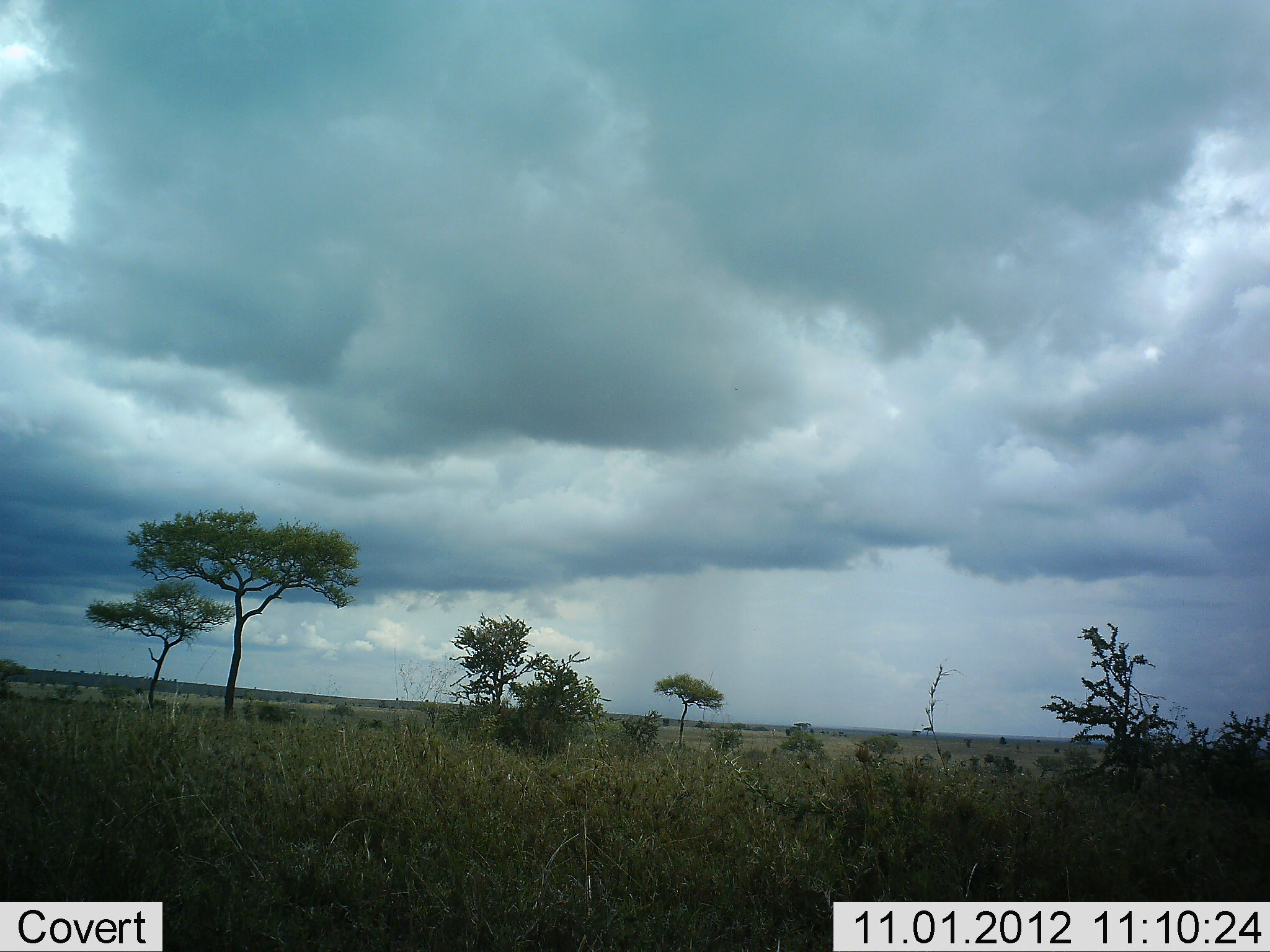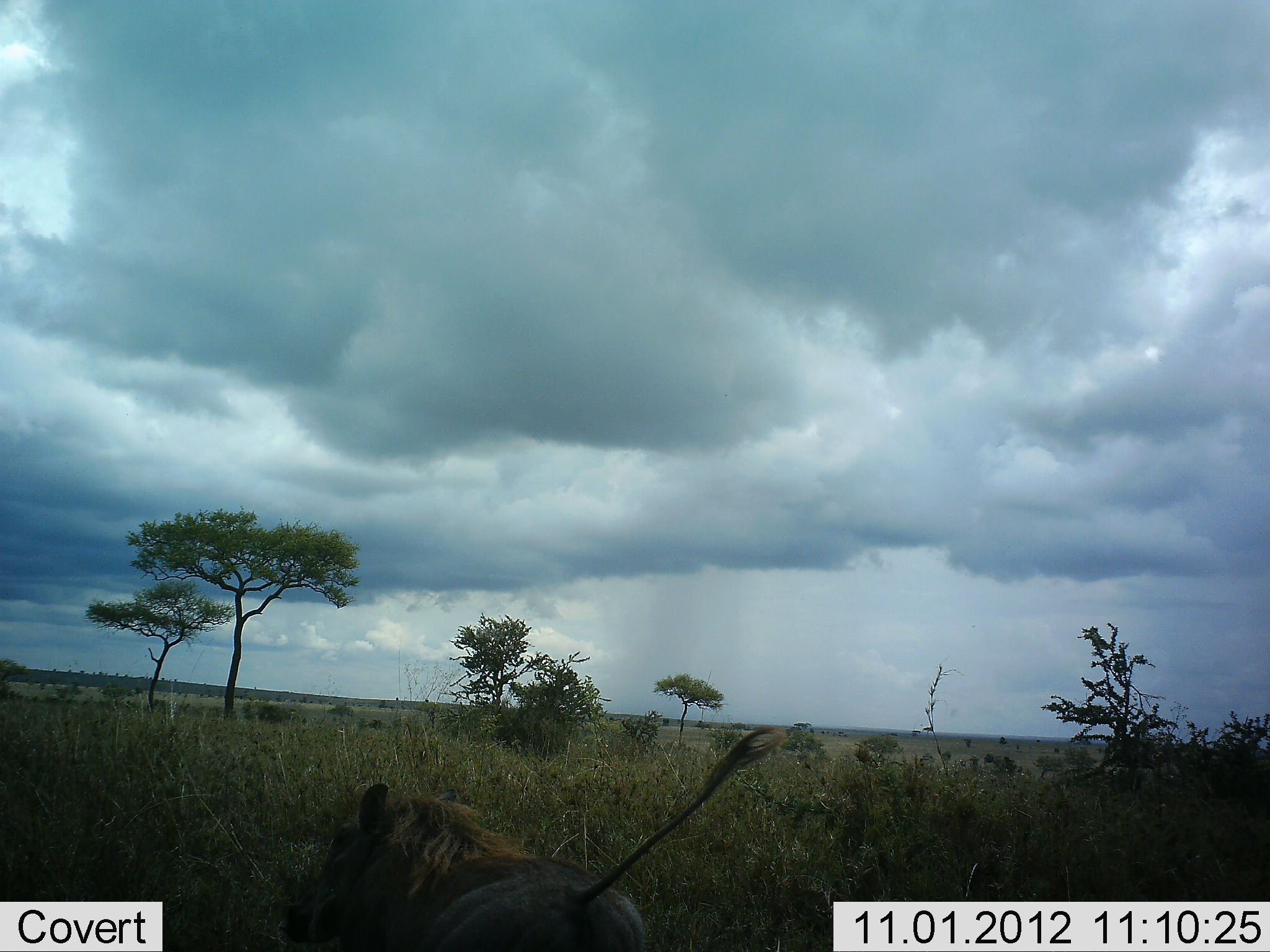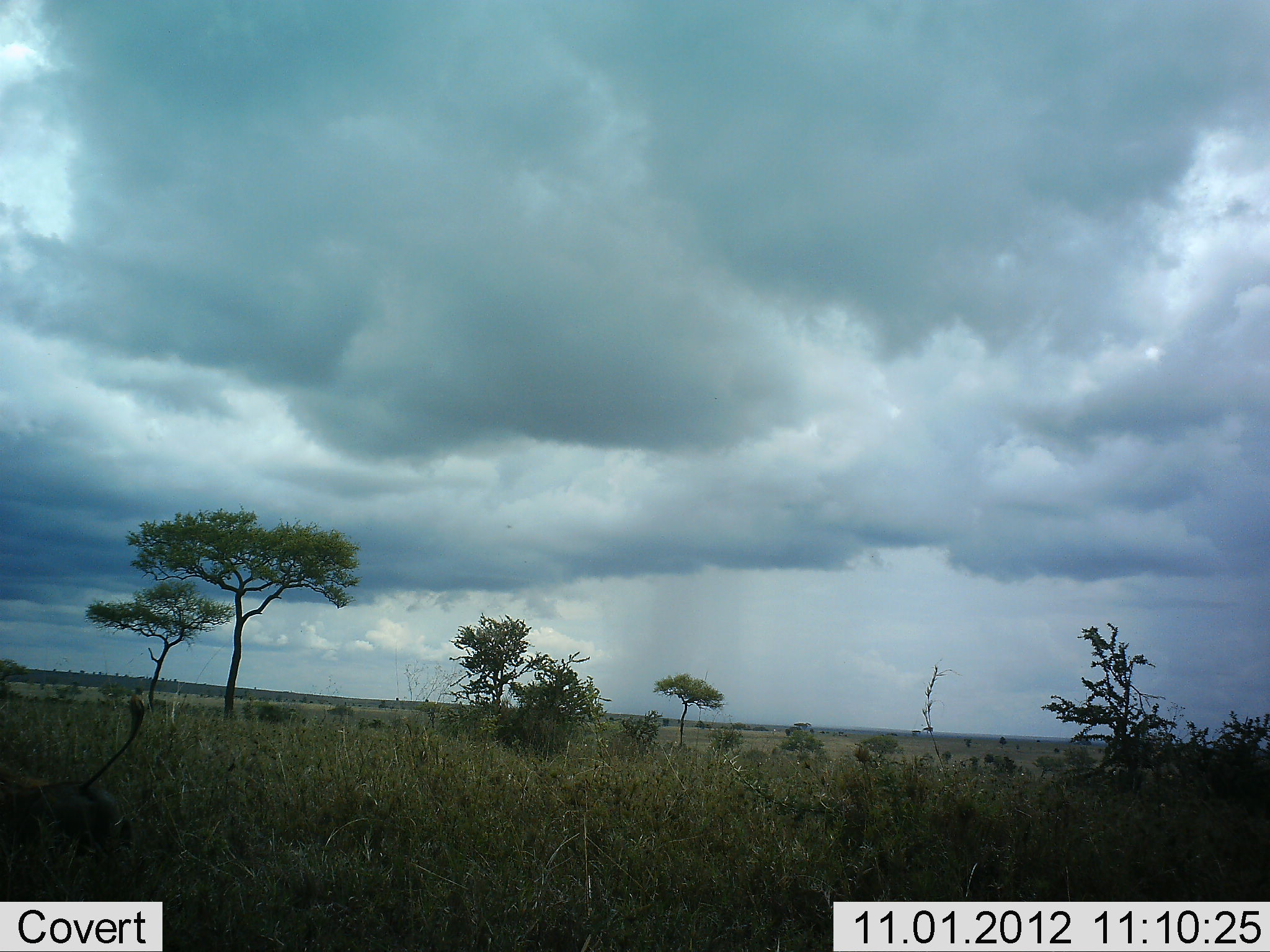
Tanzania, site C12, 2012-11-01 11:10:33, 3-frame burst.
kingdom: Animalia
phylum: Chordata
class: Mammalia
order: Artiodactyla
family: Suidae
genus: Phacochoerus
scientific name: Phacochoerus africanus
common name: warthog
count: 1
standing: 0%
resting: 0%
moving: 100%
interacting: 0%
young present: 0%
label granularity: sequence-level